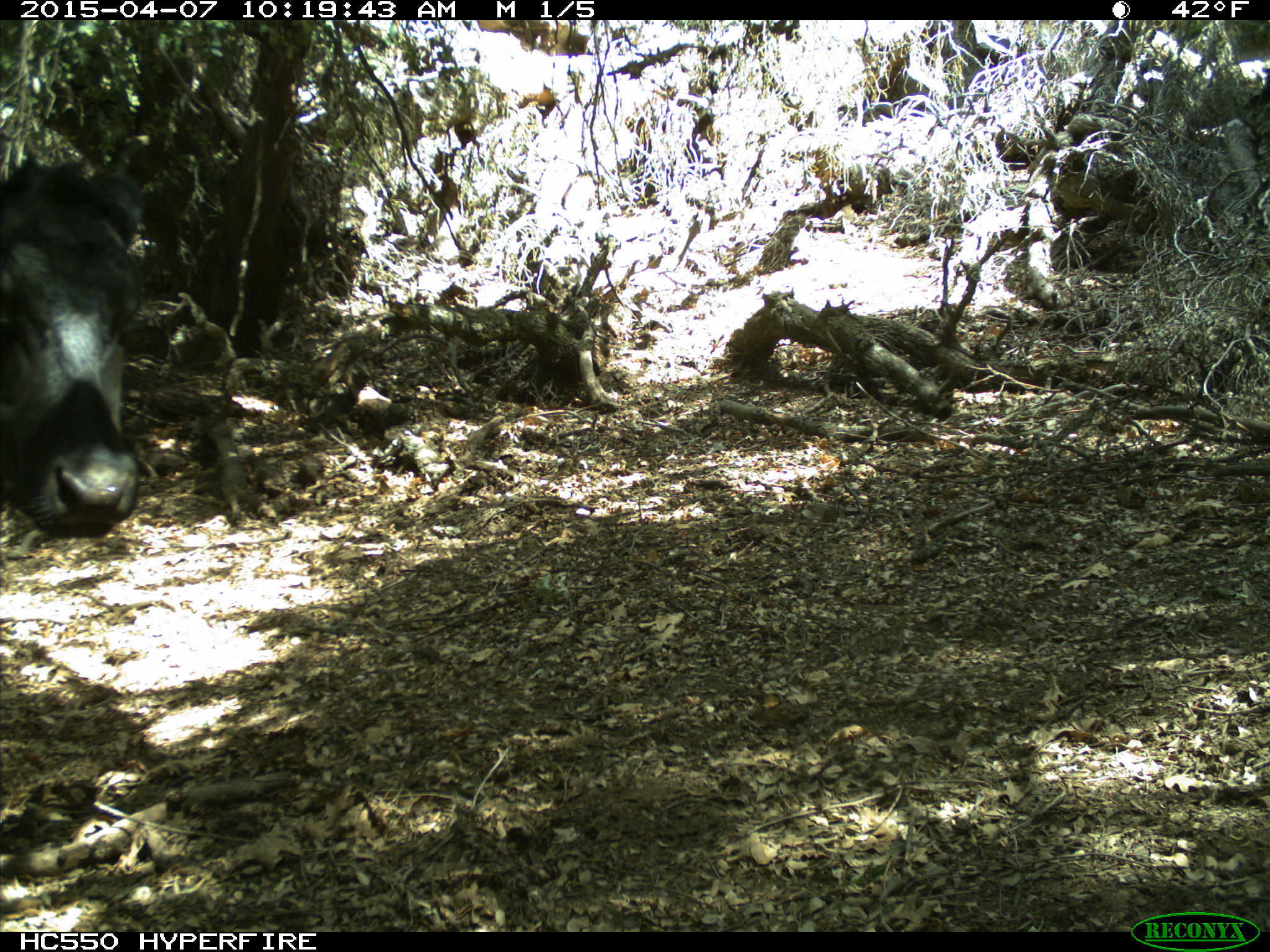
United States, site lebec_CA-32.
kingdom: Animalia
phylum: Chordata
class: Mammalia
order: Artiodactyla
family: Bovidae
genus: Bos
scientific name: Bos taurus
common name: domestic cow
Bos taurus (domestic cow).